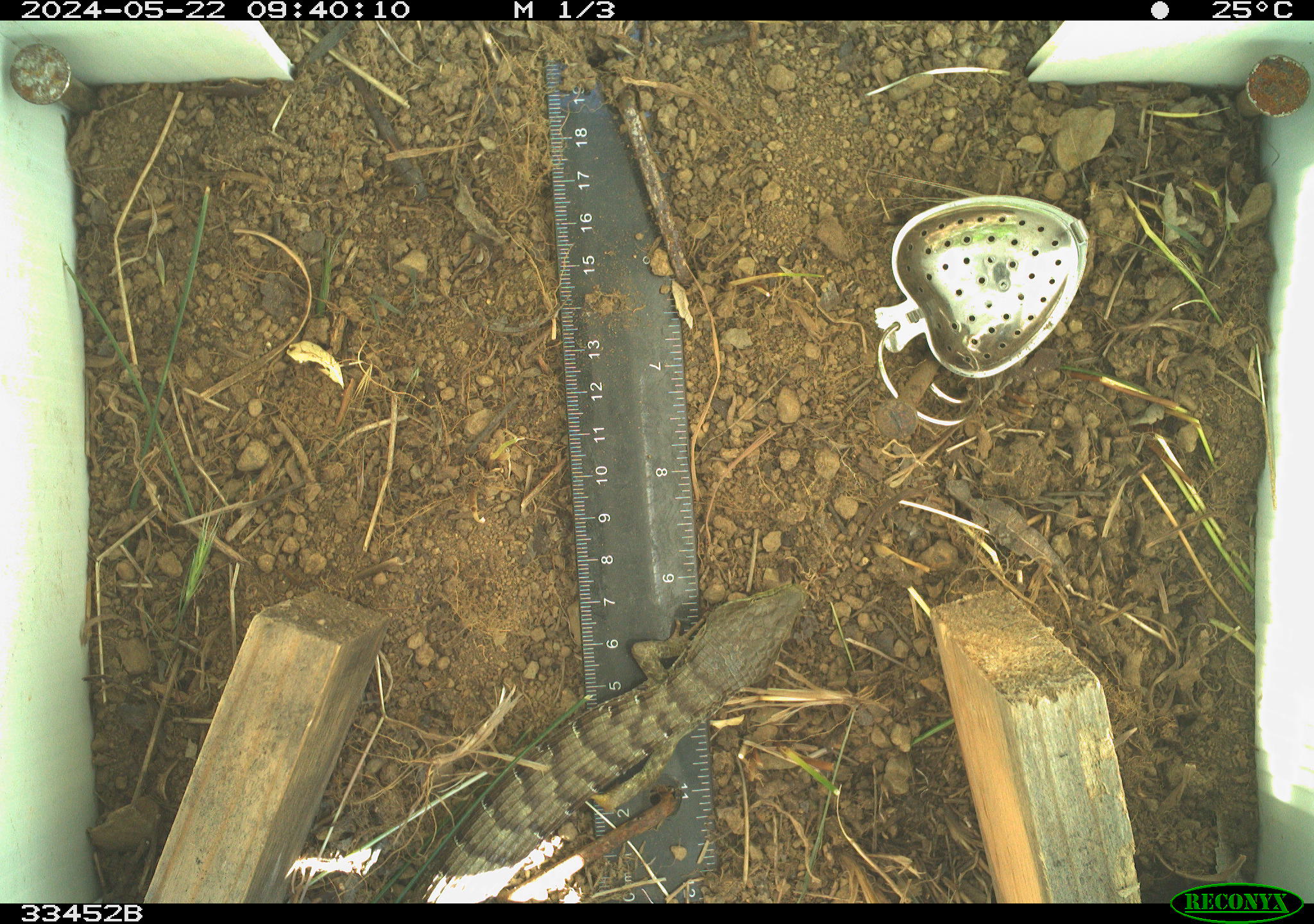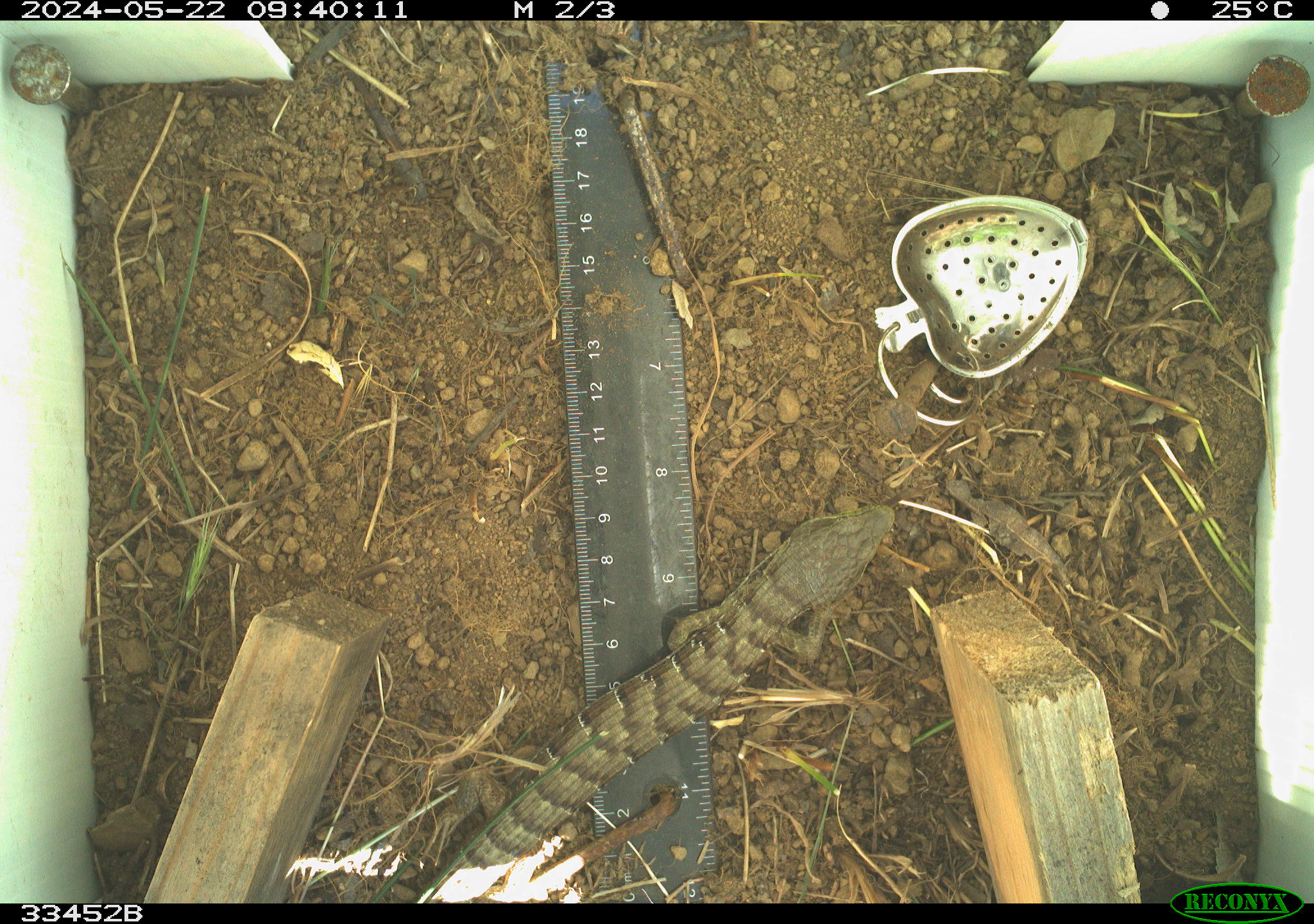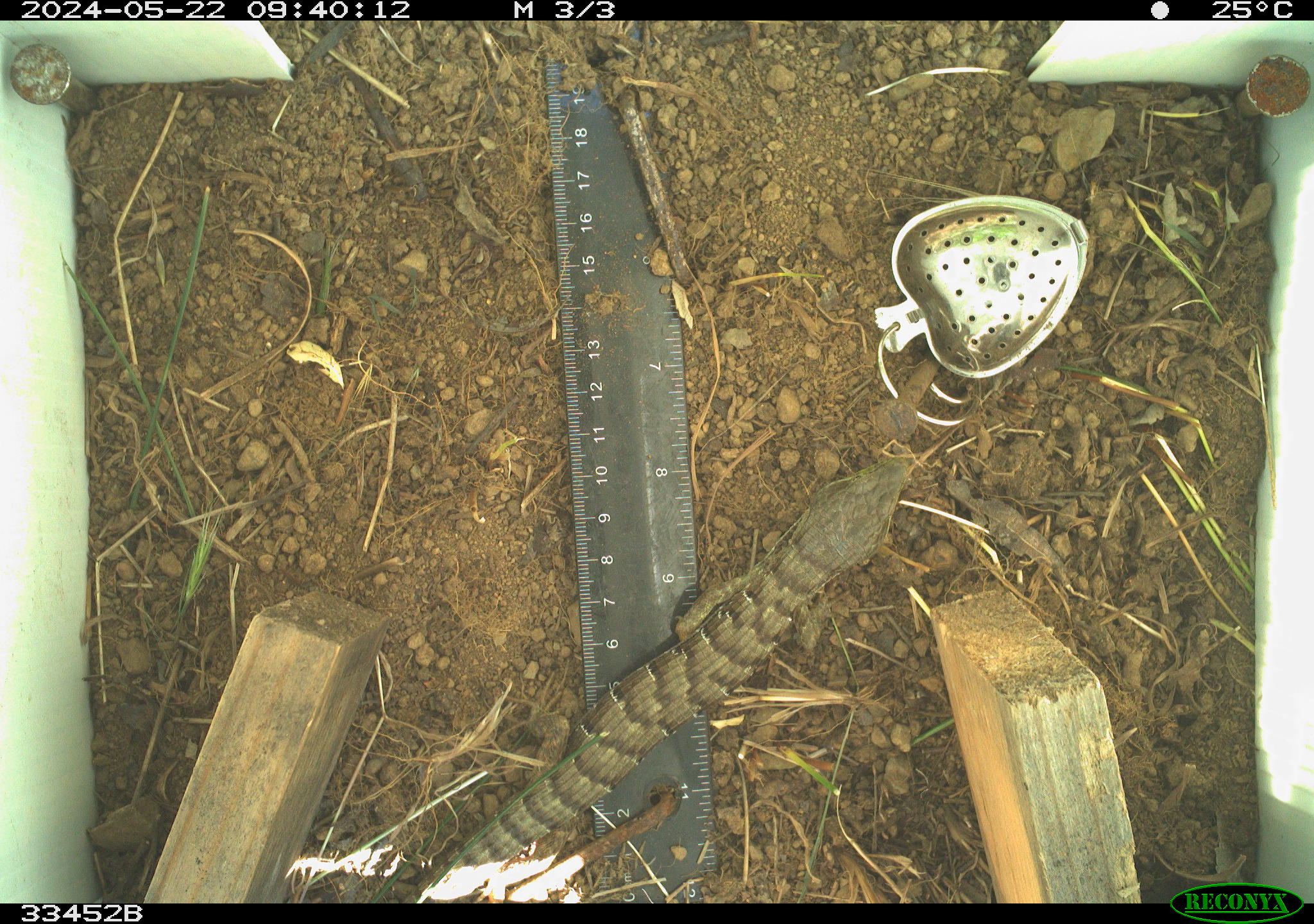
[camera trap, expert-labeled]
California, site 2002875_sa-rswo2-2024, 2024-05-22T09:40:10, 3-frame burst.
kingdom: Animalia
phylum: Chordata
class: Reptilia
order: Squamata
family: Anguidae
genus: Elgaria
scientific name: Elgaria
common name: alligator lizards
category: elgaria species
Elgaria species (alligator lizards) (Elgaria).